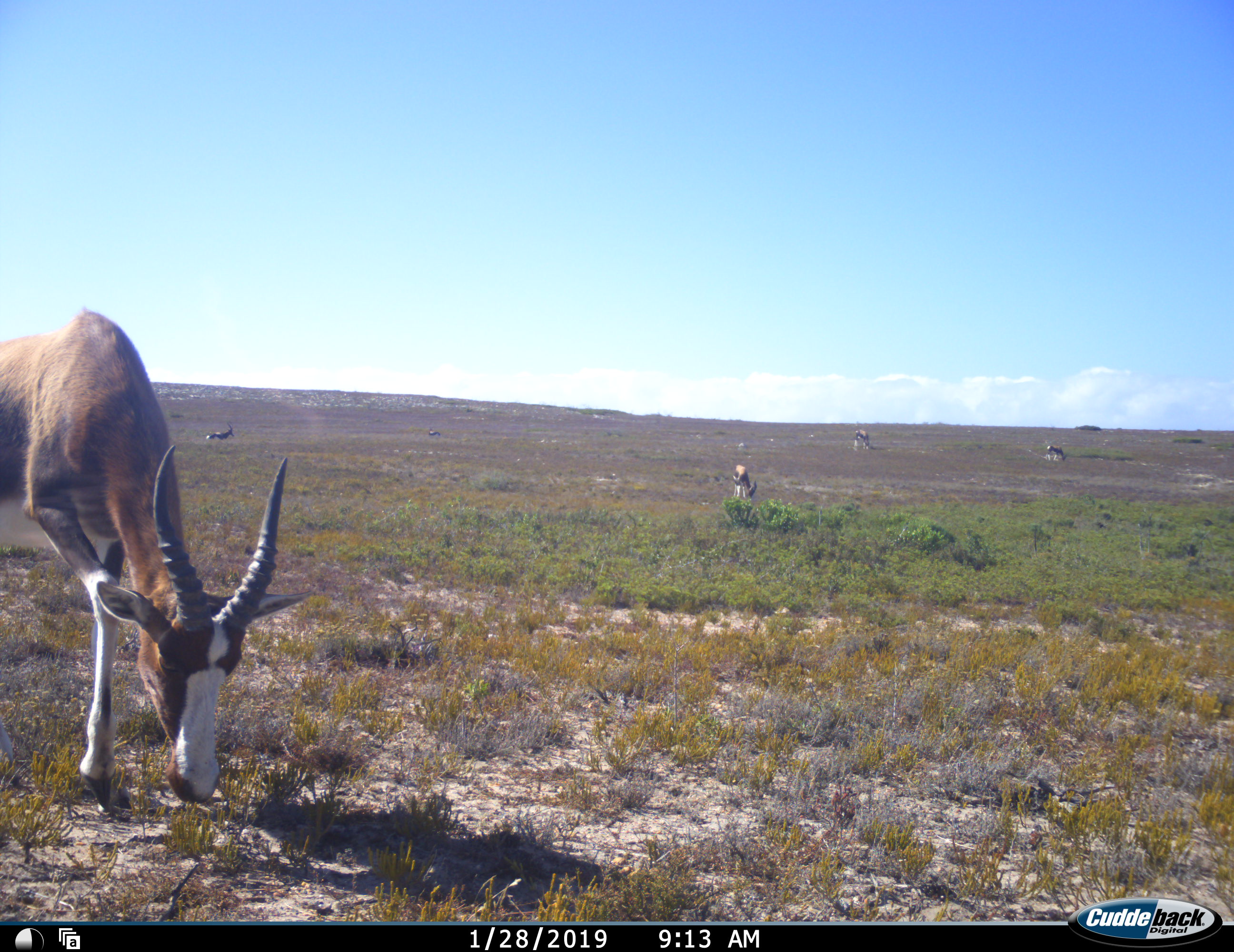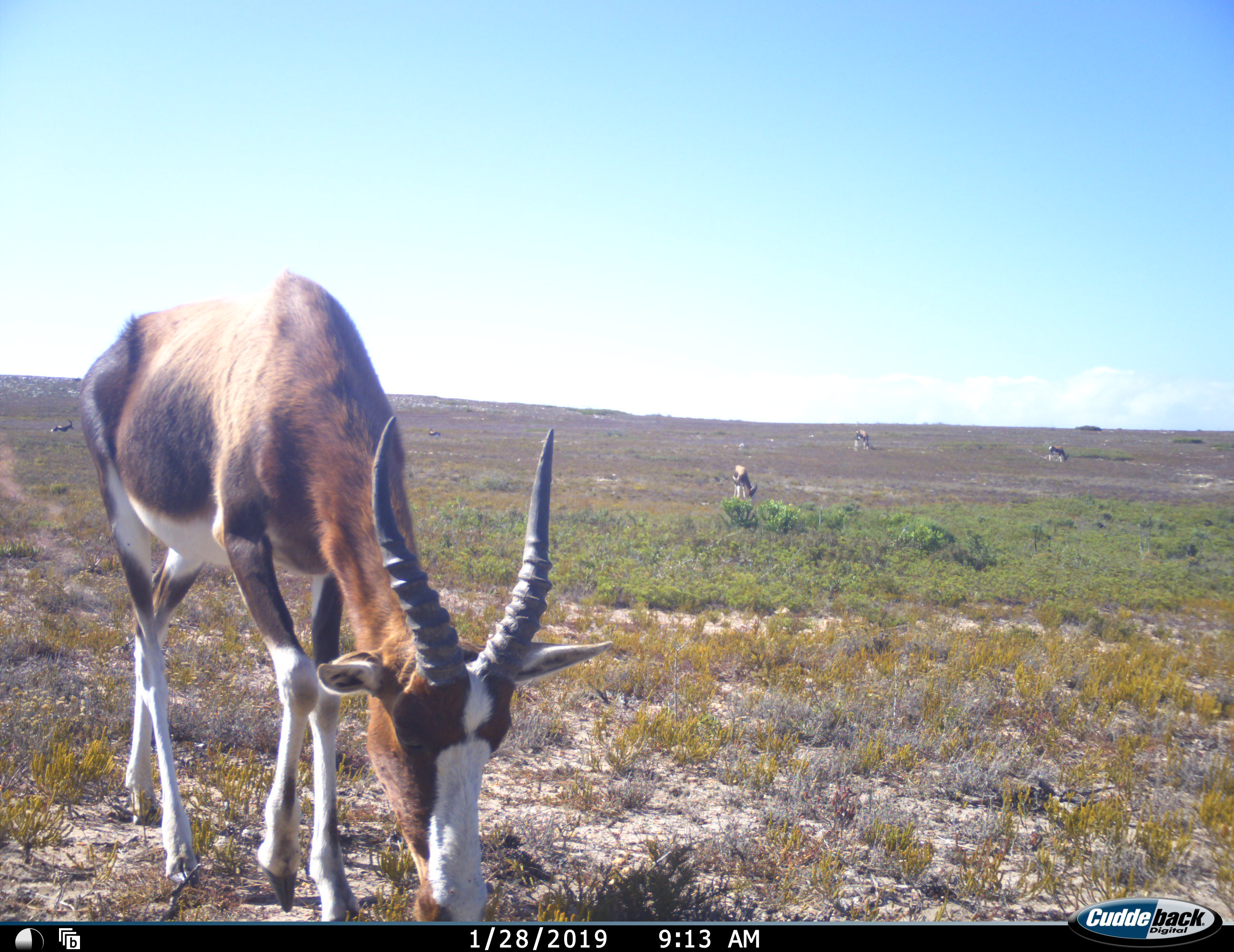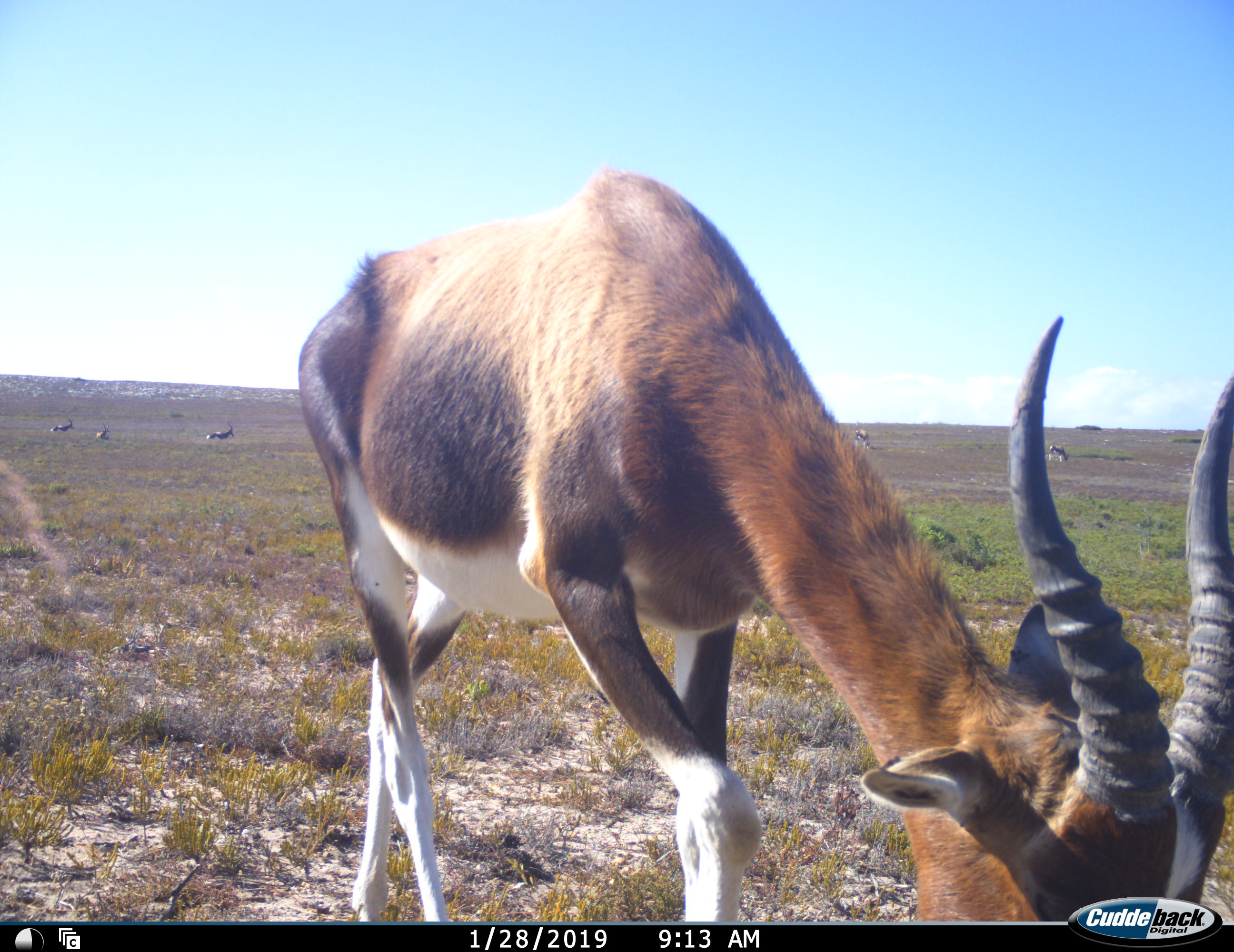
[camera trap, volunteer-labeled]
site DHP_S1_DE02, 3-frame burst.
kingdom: Animalia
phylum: Chordata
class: Mammalia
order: Artiodactyla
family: Bovidae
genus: Damaliscus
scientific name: Damaliscus pygargus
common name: bontebok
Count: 7.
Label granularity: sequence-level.